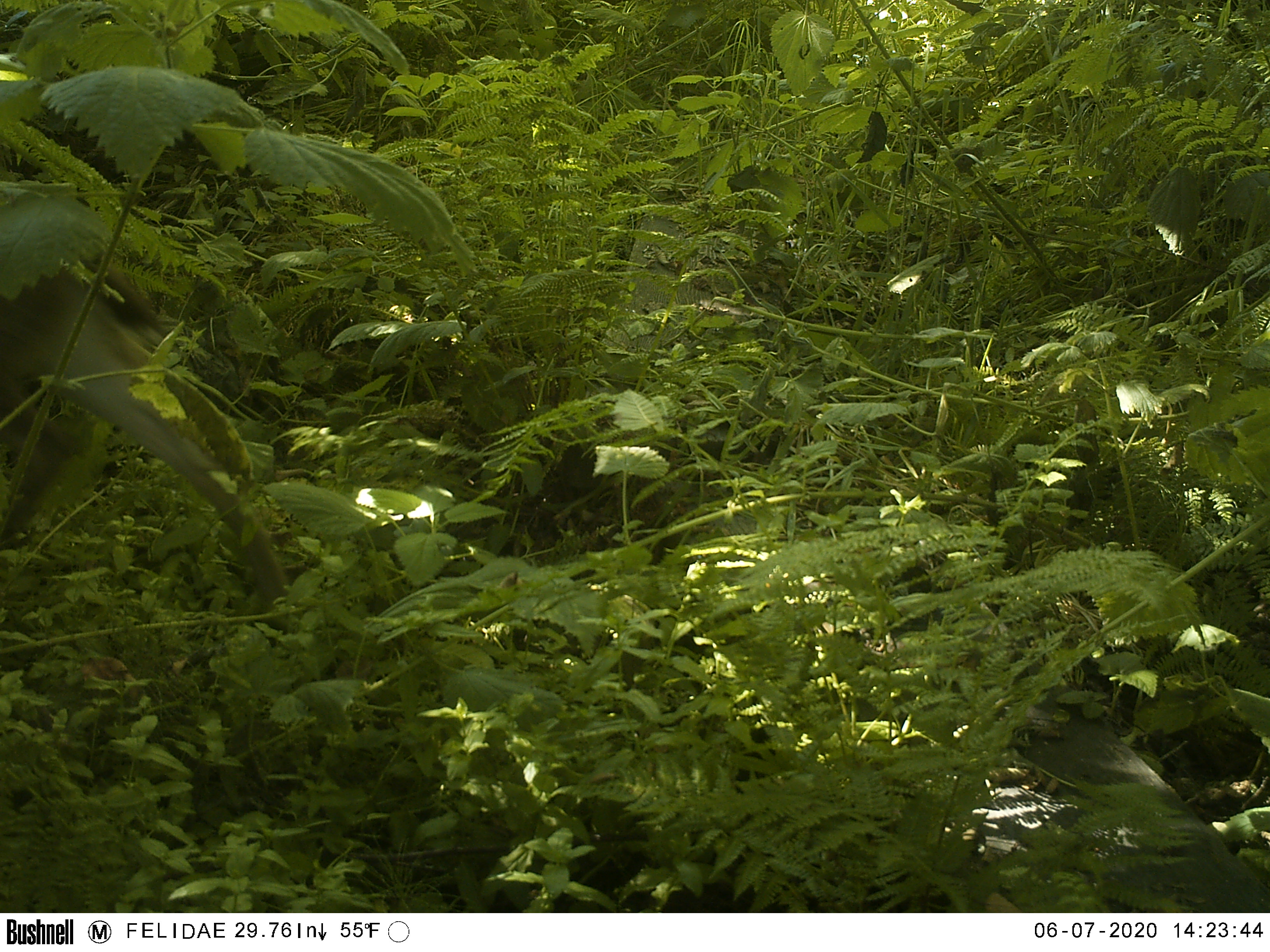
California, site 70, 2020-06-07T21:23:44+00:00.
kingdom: Animalia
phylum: Chordata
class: Mammalia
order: Artiodactyla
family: Cervidae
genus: Odocoileus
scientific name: Odocoileus hemionus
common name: mule deer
Mule deer (Odocoileus hemionus).